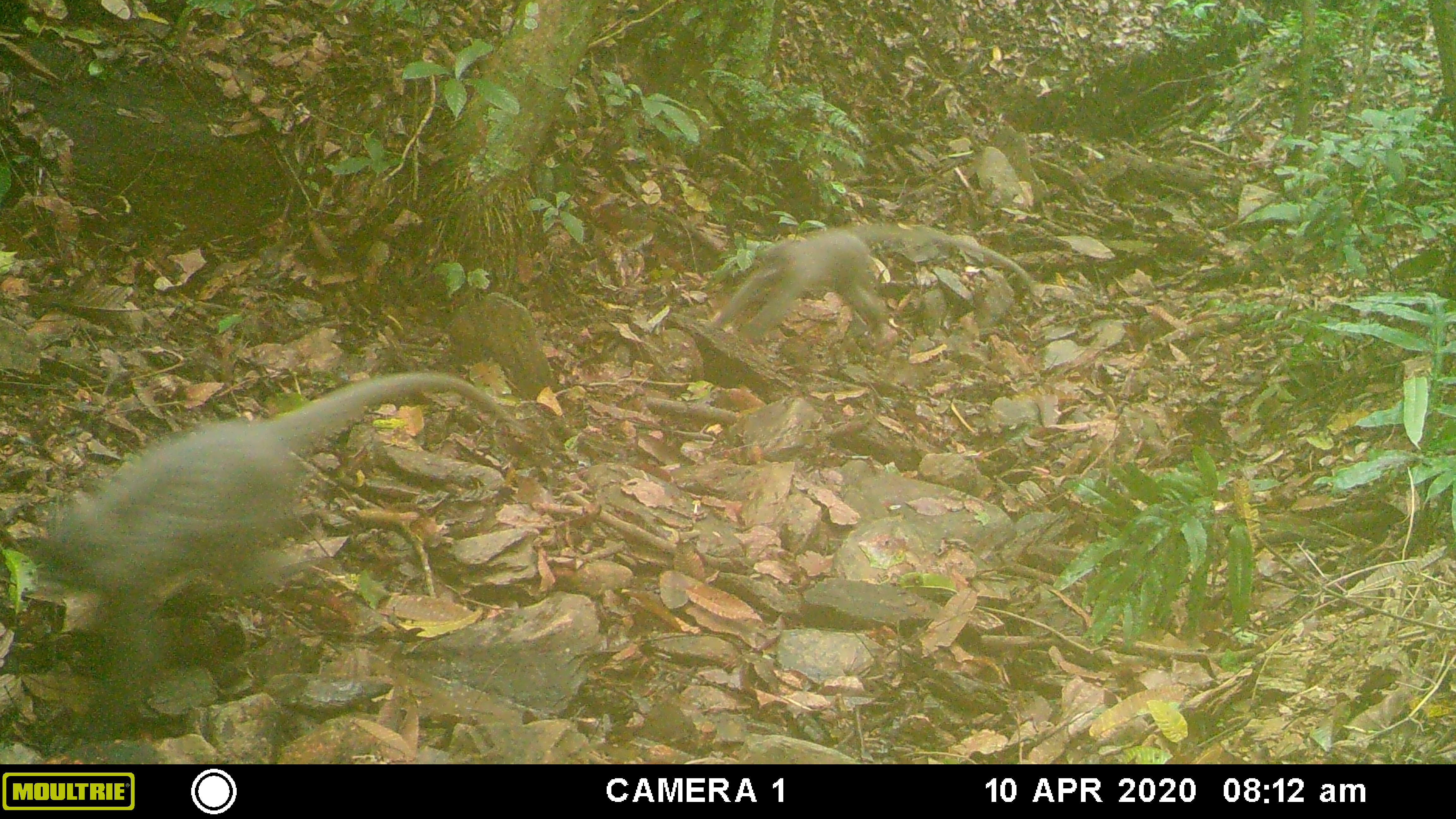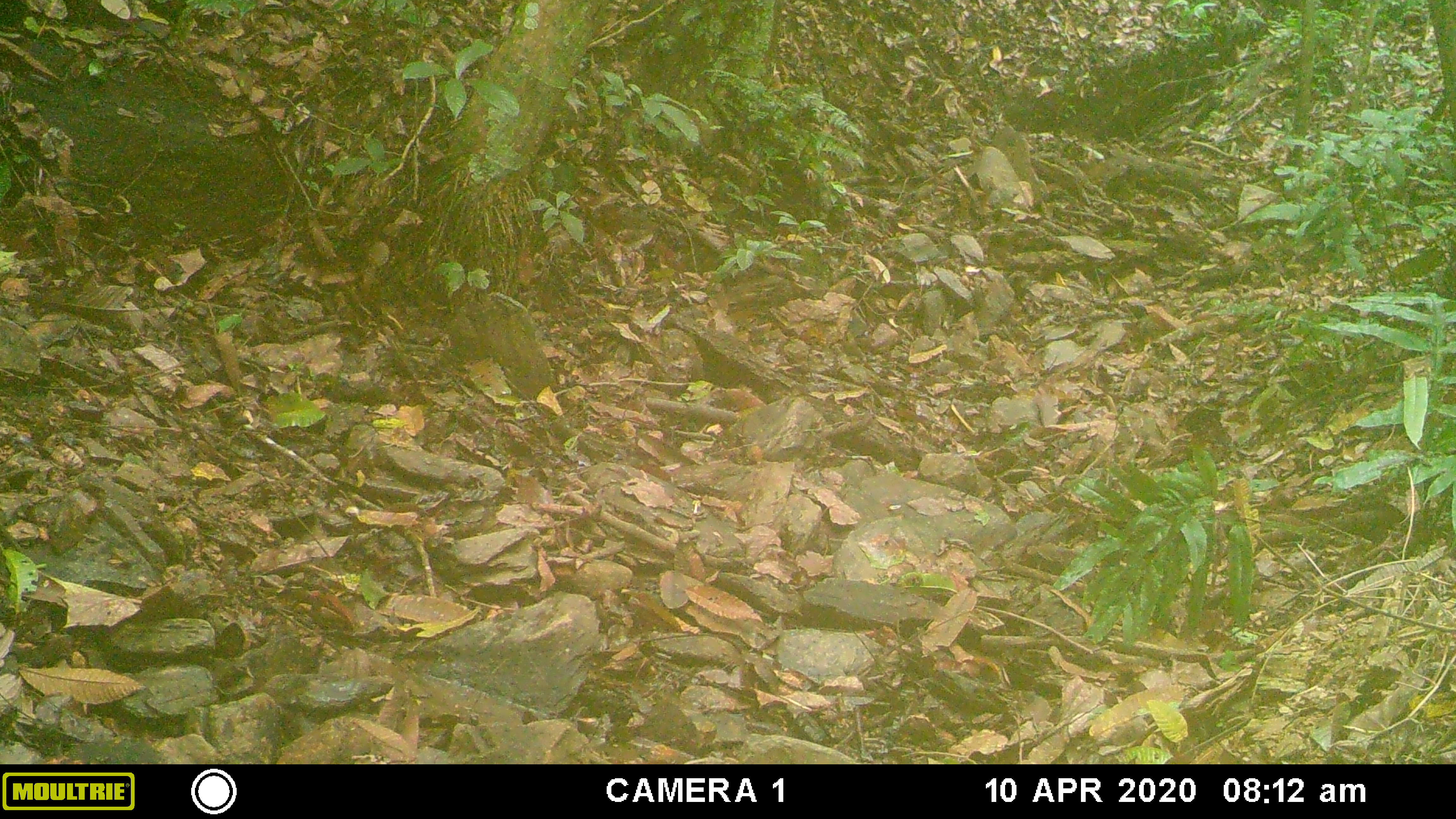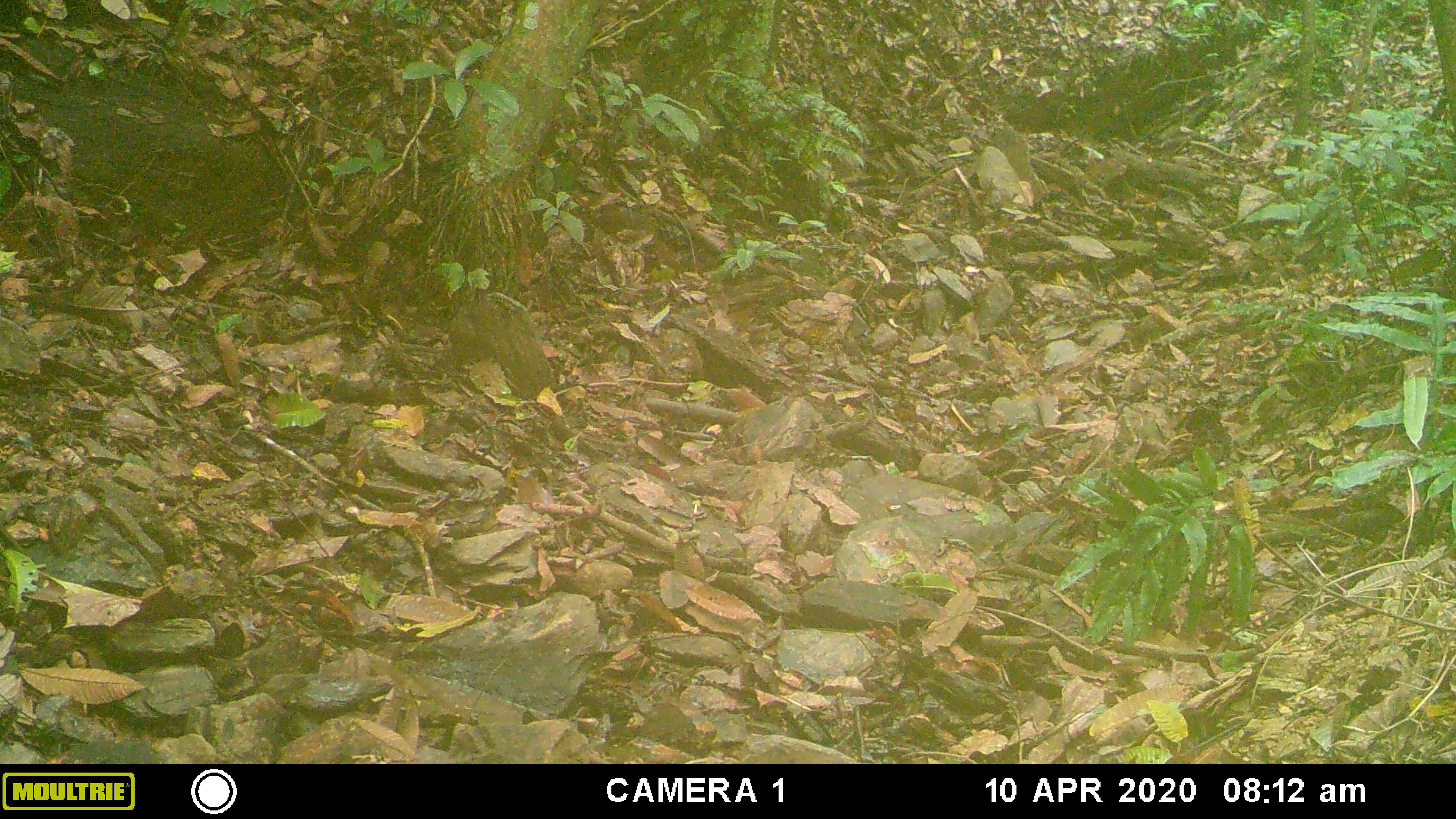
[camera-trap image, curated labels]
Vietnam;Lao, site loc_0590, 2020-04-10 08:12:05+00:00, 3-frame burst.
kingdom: Animalia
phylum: Chordata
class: Mammalia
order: Primates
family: Cercopithecidae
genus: Trachypithecus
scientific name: Trachypithecus phayrei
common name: phayre's langur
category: phayres langur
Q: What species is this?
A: Phayres langur (phayre's langur) (Trachypithecus phayrei).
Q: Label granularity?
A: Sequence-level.